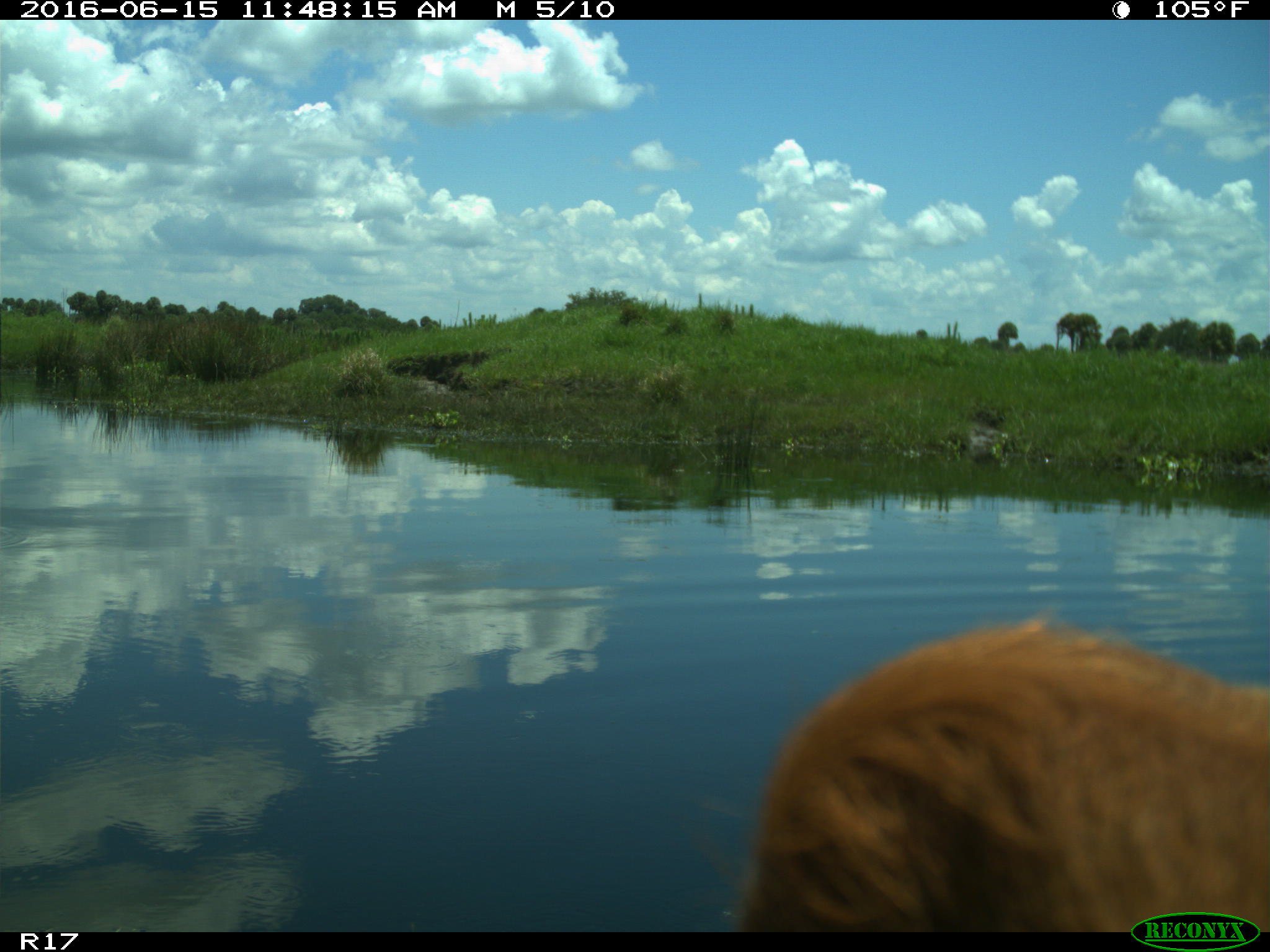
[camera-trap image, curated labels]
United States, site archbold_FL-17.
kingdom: Animalia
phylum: Chordata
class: Mammalia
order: Artiodactyla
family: Bovidae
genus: Bos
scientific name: Bos taurus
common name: domestic cow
Bos taurus (domestic cow).